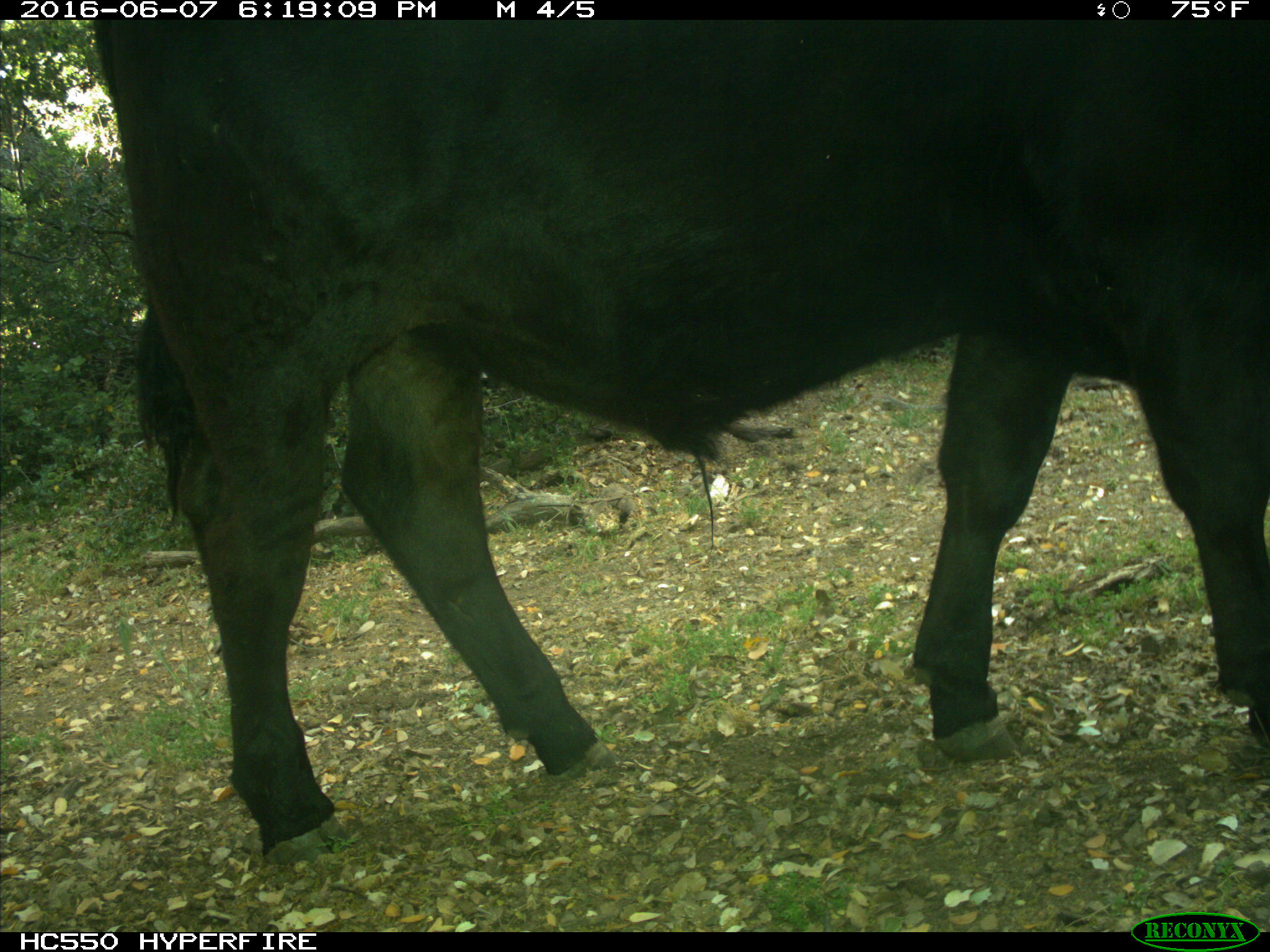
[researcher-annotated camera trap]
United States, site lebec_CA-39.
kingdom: Animalia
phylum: Chordata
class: Mammalia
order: Artiodactyla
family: Bovidae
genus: Bos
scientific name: Bos taurus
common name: domestic cow